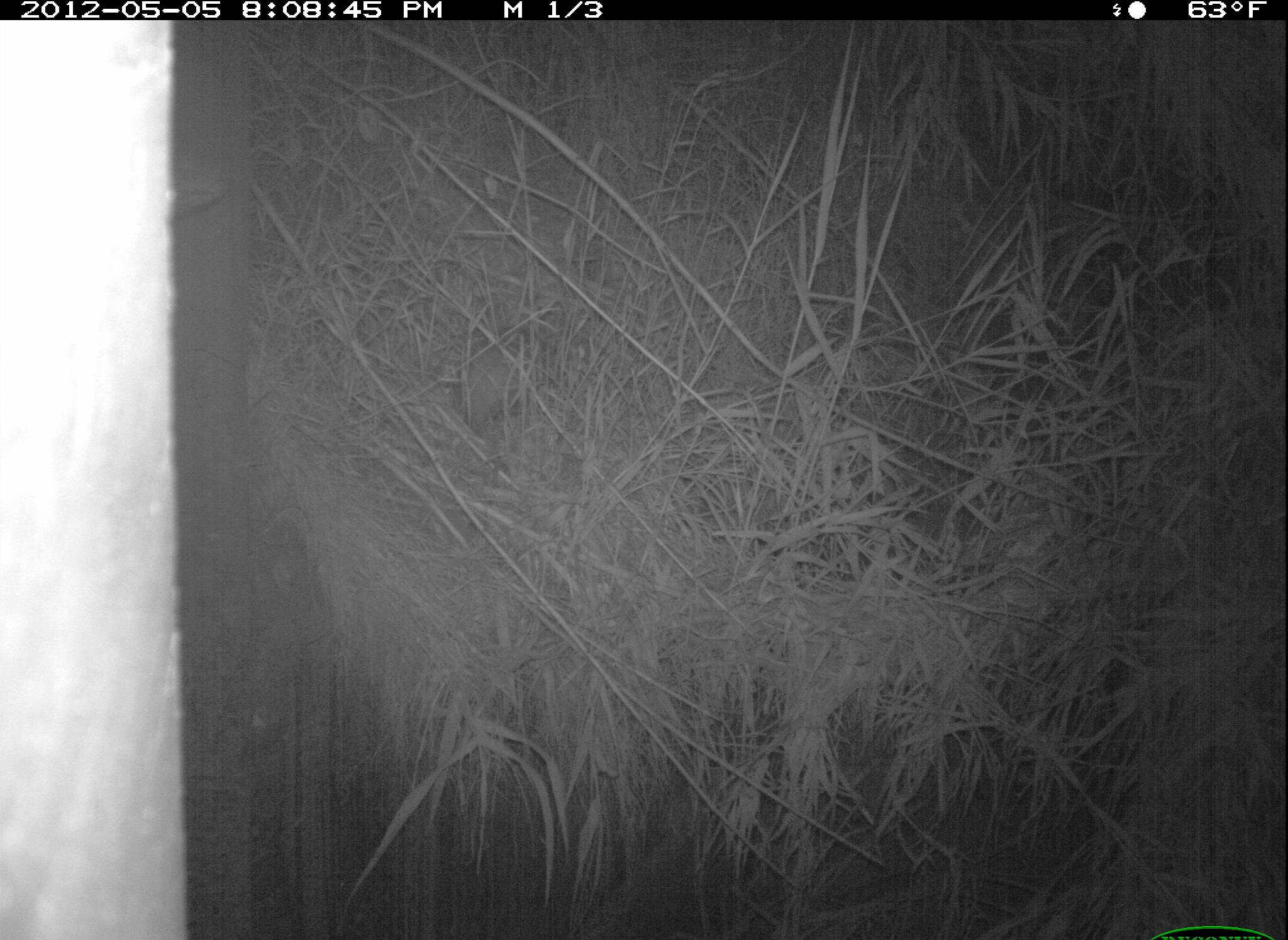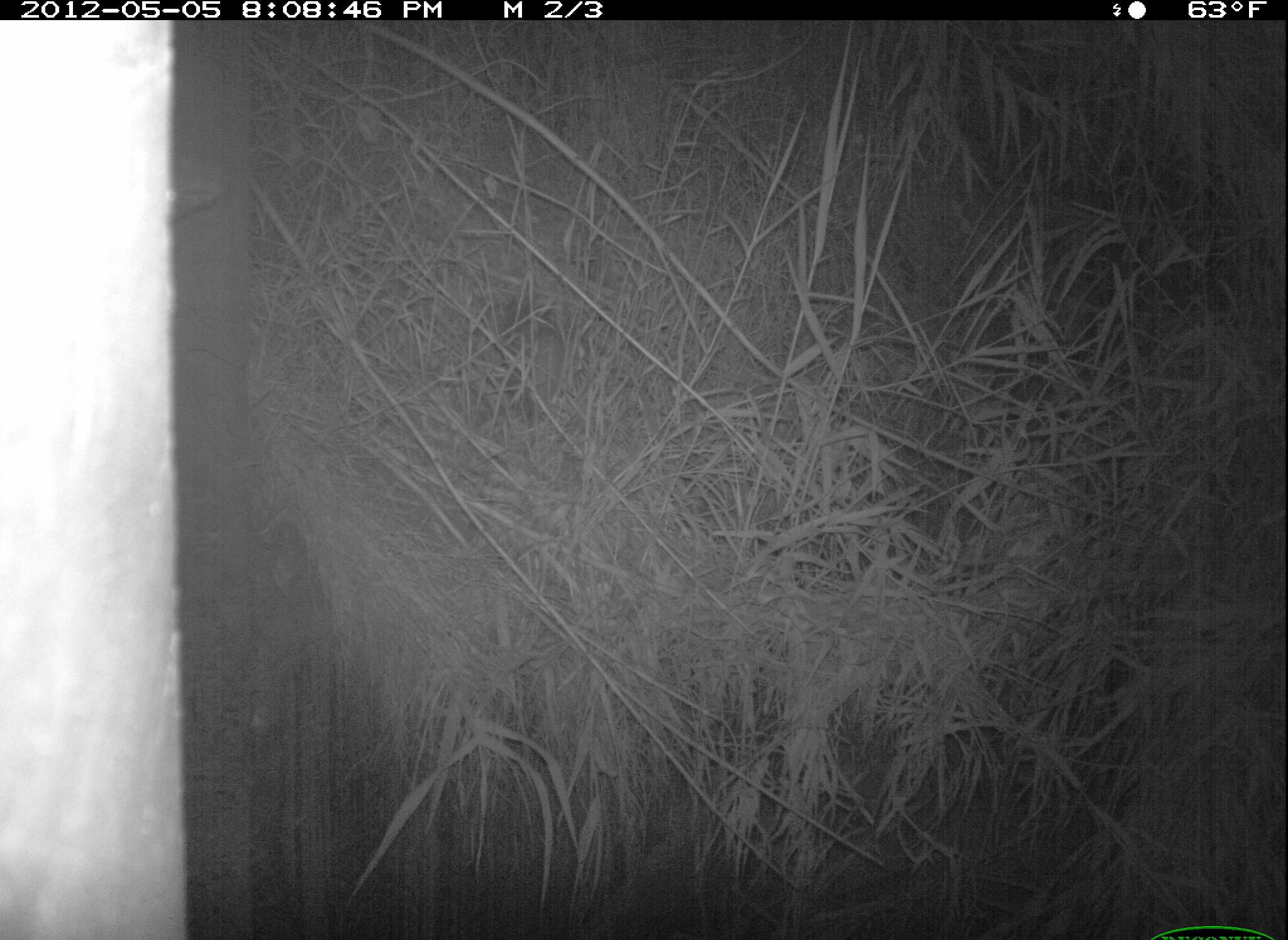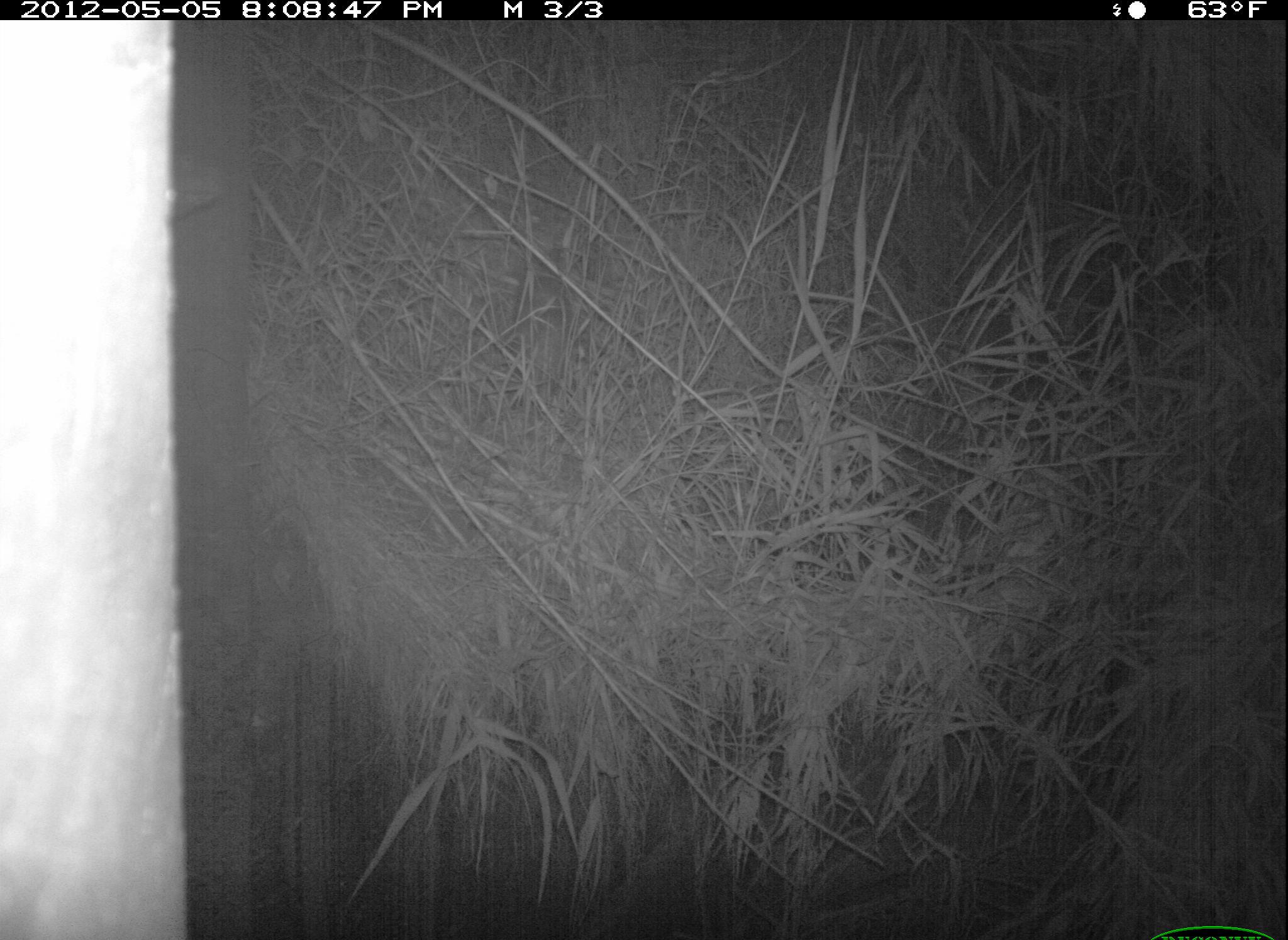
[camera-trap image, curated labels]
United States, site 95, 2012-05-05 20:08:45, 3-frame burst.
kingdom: Animalia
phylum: Chordata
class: Mammalia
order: Didelphimorphia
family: Didelphidae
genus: Didelphis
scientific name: Didelphis virginiana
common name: virginia opossum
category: opossum